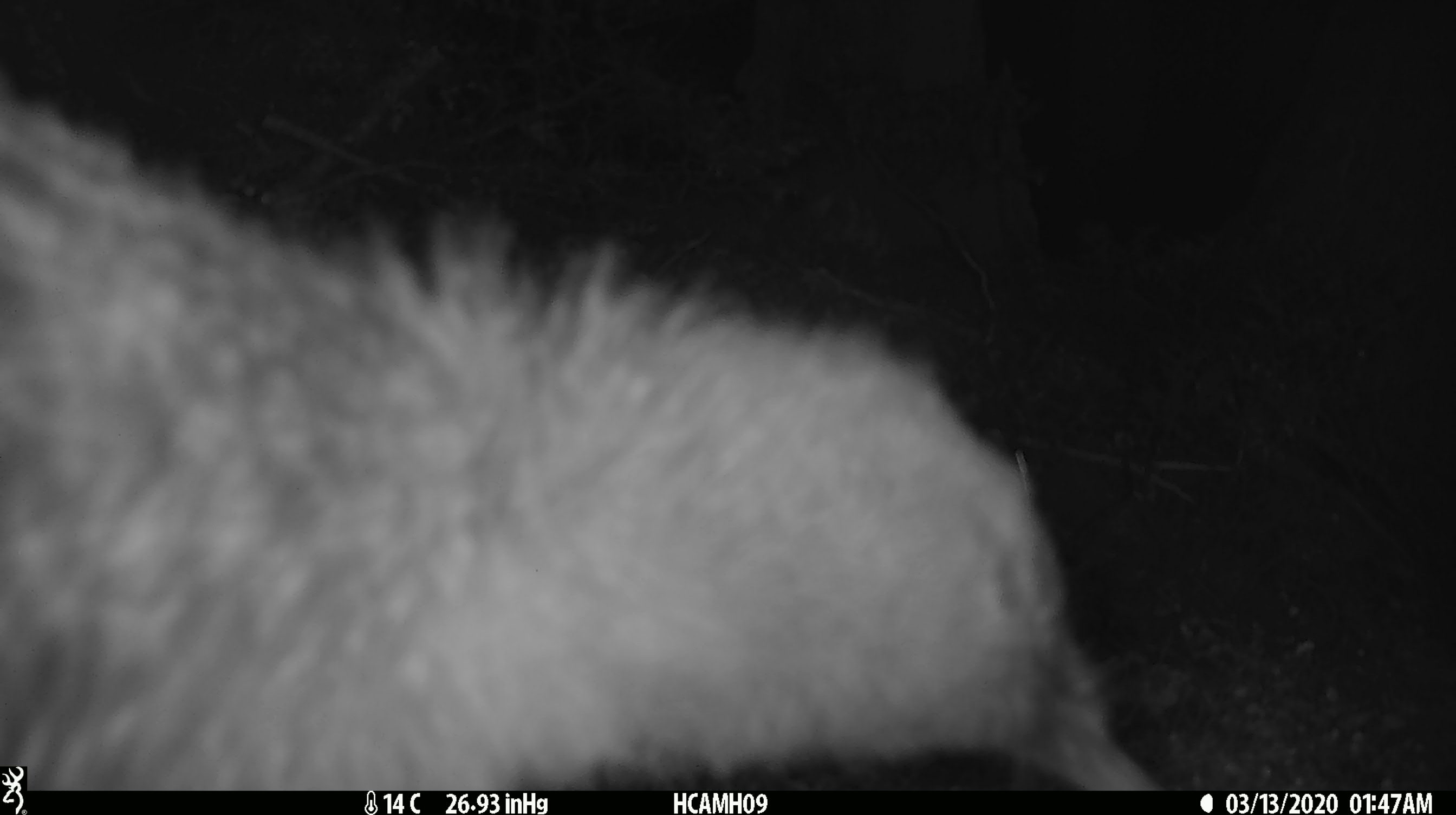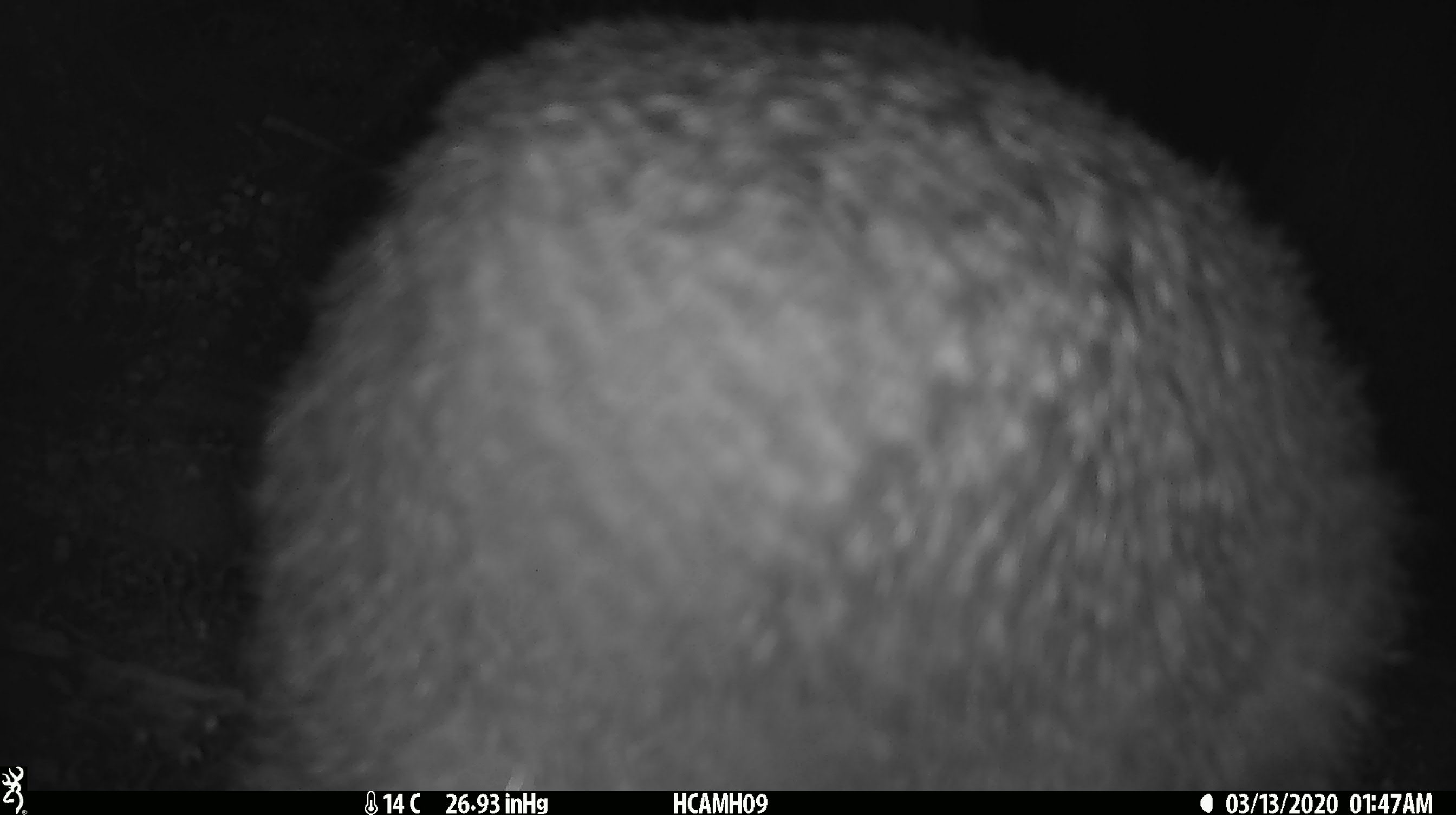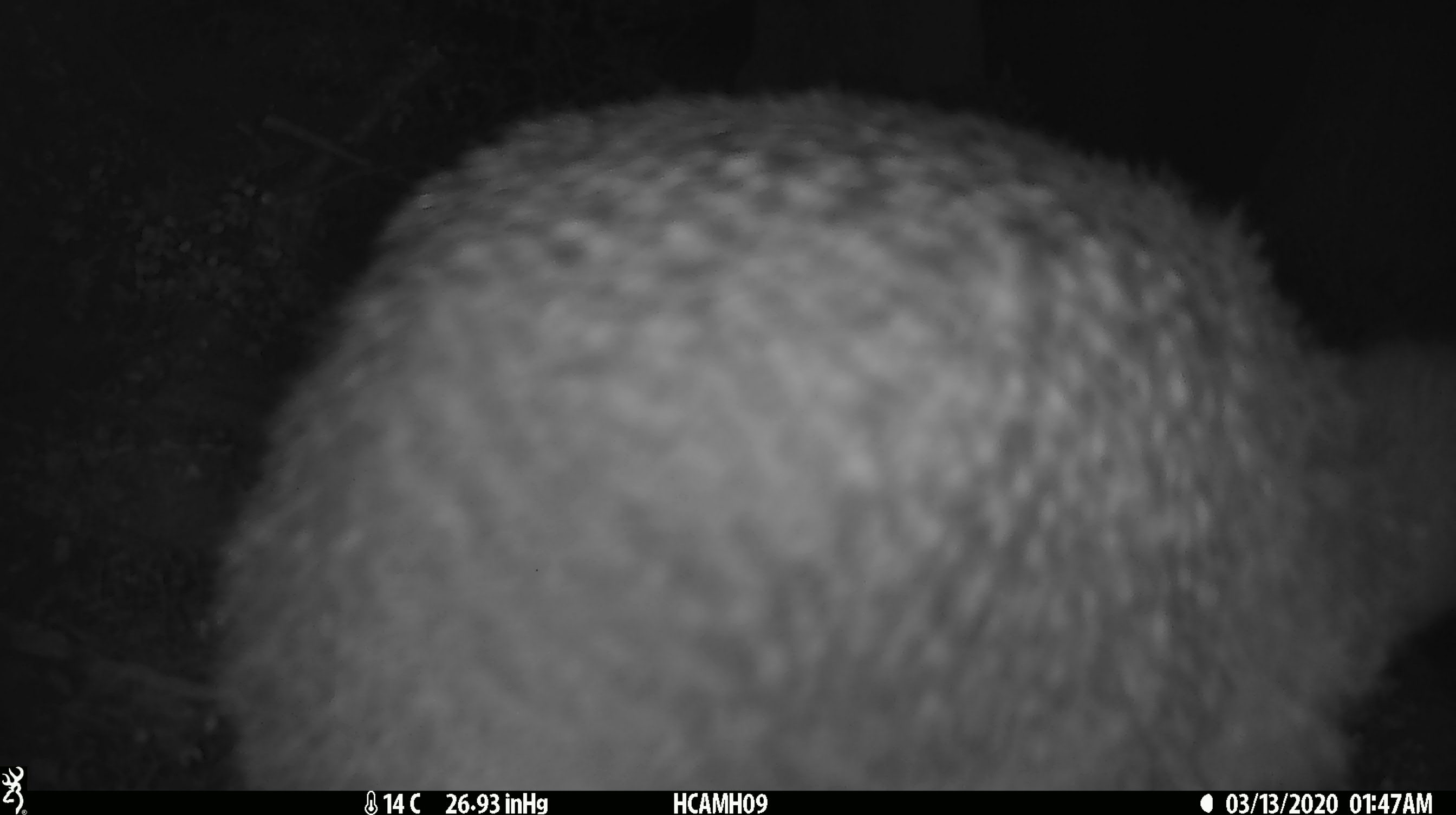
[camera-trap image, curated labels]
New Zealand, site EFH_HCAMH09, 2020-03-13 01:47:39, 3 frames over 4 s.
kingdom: Animalia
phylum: Chordata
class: Aves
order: Apterygiformes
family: Apterygidae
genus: Apteryx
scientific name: Apteryx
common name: kiwi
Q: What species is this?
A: Kiwi (Apteryx).